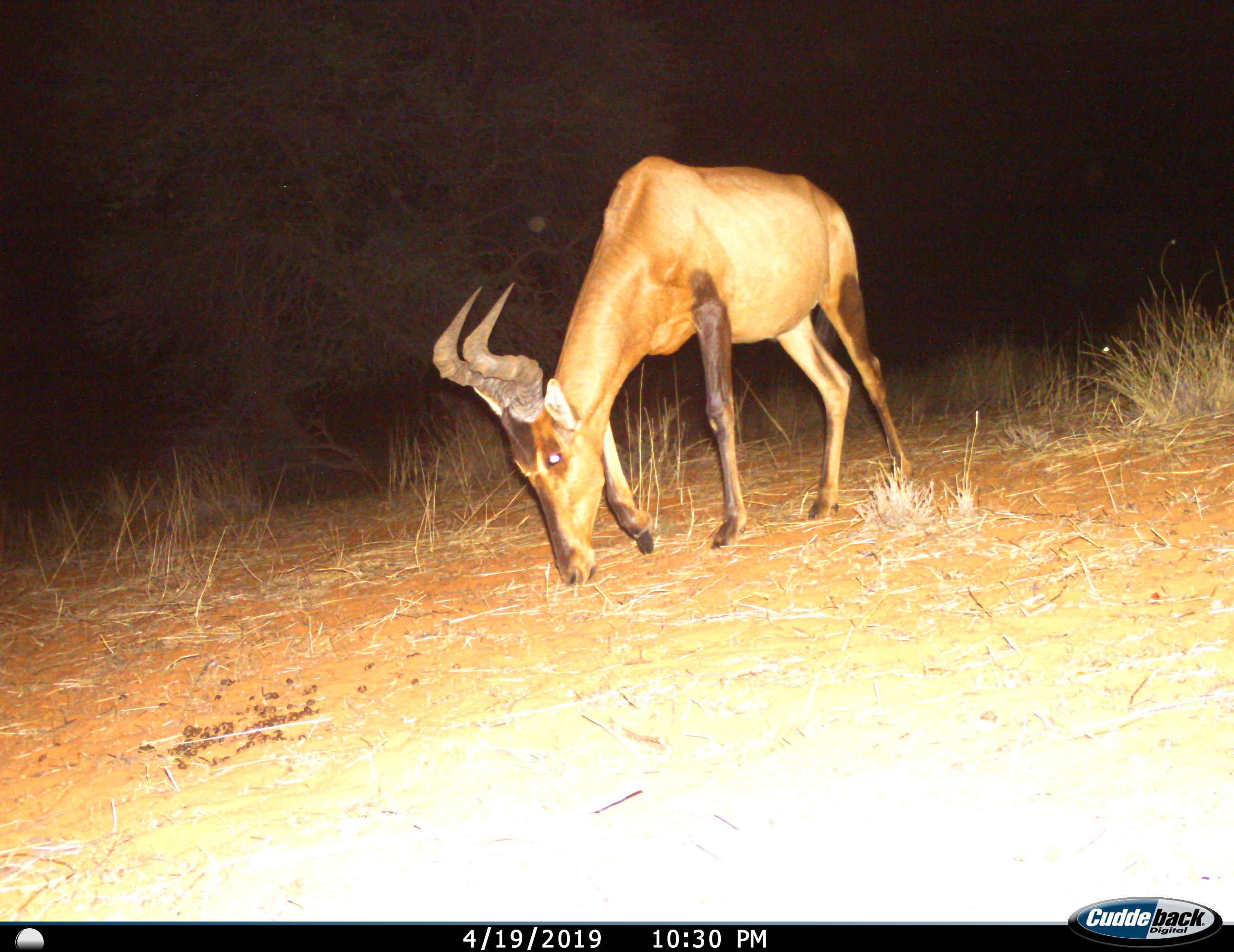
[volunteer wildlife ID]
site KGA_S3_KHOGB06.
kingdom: Animalia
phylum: Chordata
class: Mammalia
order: Artiodactyla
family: Bovidae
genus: Alcelaphus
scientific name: Alcelaphus buselaphus caama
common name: red hartebeest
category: hartebeestred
Hartebeestred (red hartebeest) (Alcelaphus buselaphus caama), count 1. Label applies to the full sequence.